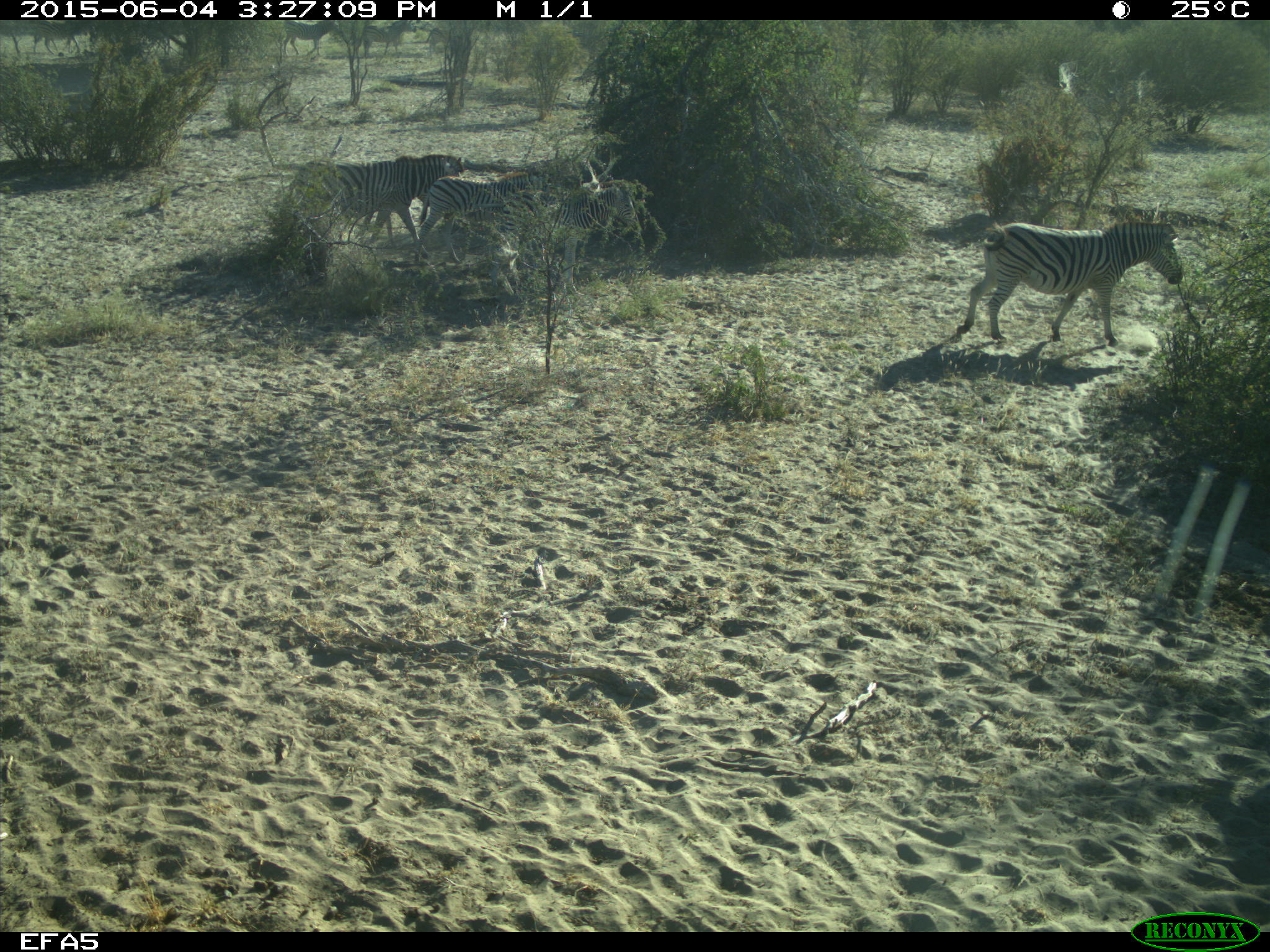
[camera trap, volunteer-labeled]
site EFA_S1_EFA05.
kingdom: Animalia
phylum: Chordata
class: Mammalia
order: Perissodactyla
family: Equidae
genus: Equus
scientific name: Equus quagga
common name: plains zebra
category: zebraplains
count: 4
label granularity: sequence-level